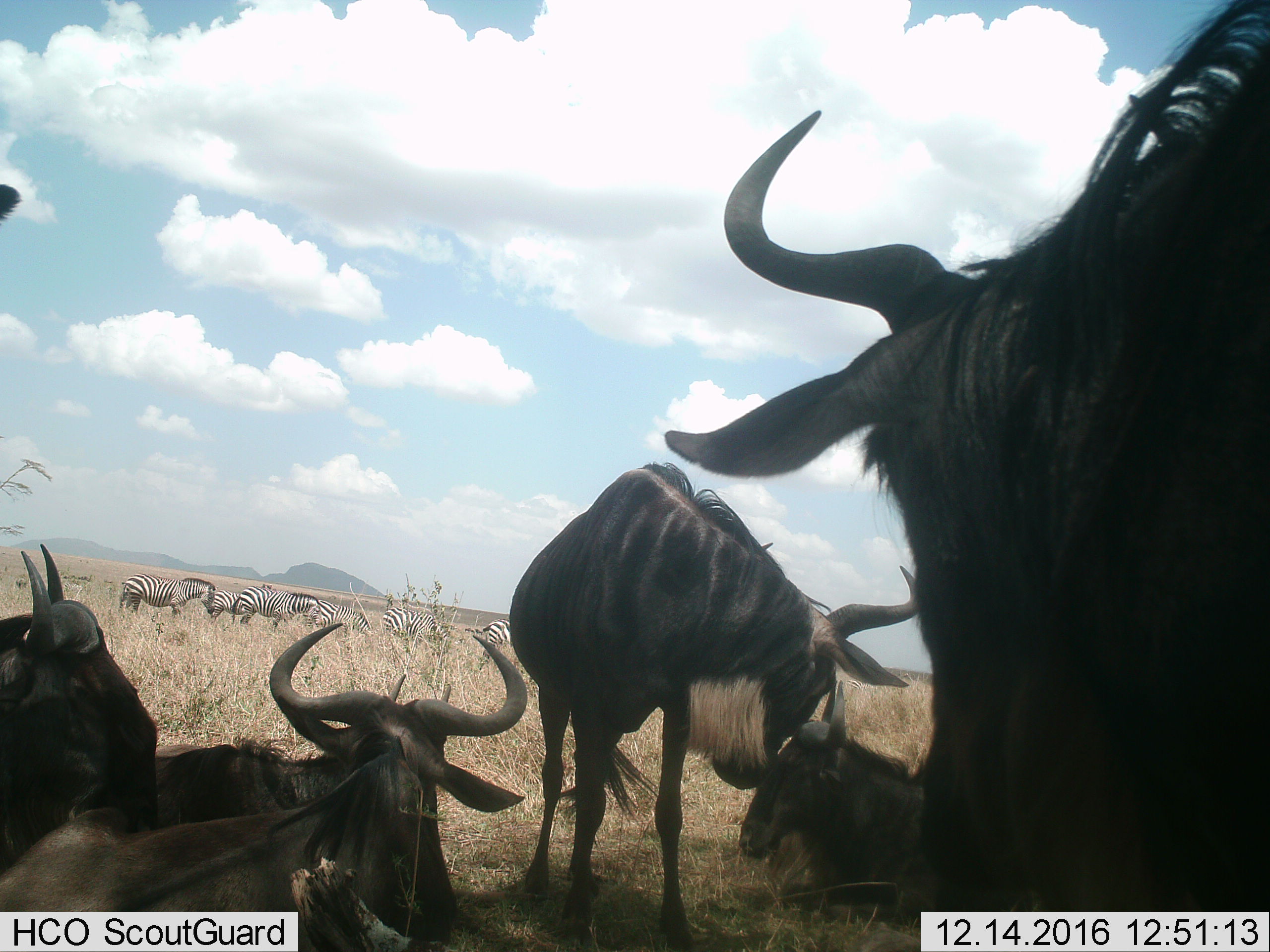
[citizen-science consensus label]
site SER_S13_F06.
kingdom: Animalia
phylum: Chordata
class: Mammalia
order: Artiodactyla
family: Bovidae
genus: Connochaetes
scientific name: Connochaetes taurinus taurinus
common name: blue wildebeest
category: wildebeestblue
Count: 6.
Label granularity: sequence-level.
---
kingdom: Animalia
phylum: Chordata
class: Mammalia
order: Perissodactyla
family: Equidae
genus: Equus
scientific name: Equus quagga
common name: plains zebra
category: zebraplains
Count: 6.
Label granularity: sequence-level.